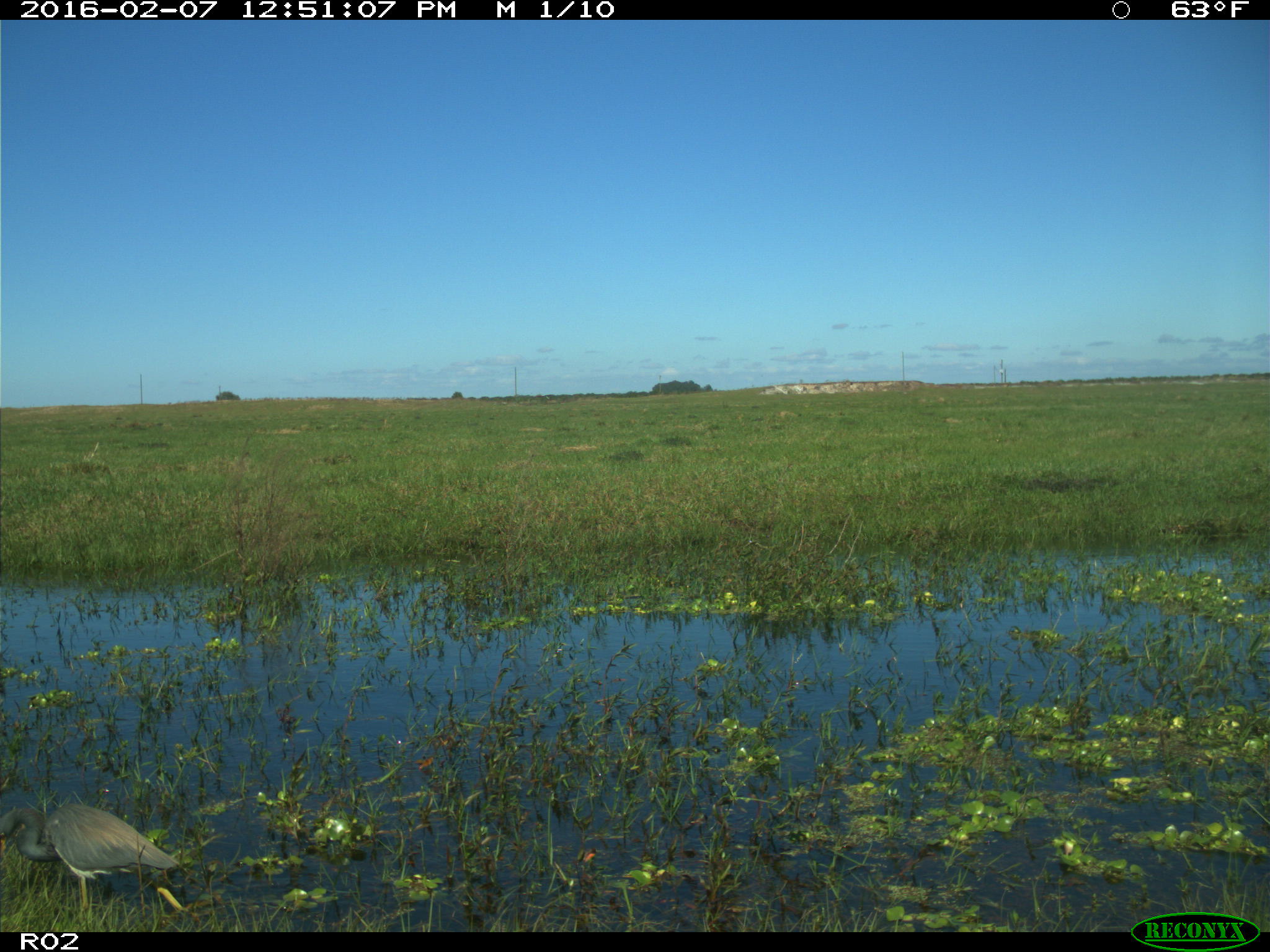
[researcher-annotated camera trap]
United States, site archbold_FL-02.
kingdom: Animalia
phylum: Chordata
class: Aves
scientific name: Aves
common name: birds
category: unidentified bird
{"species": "unidentified bird (birds) (Aves)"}